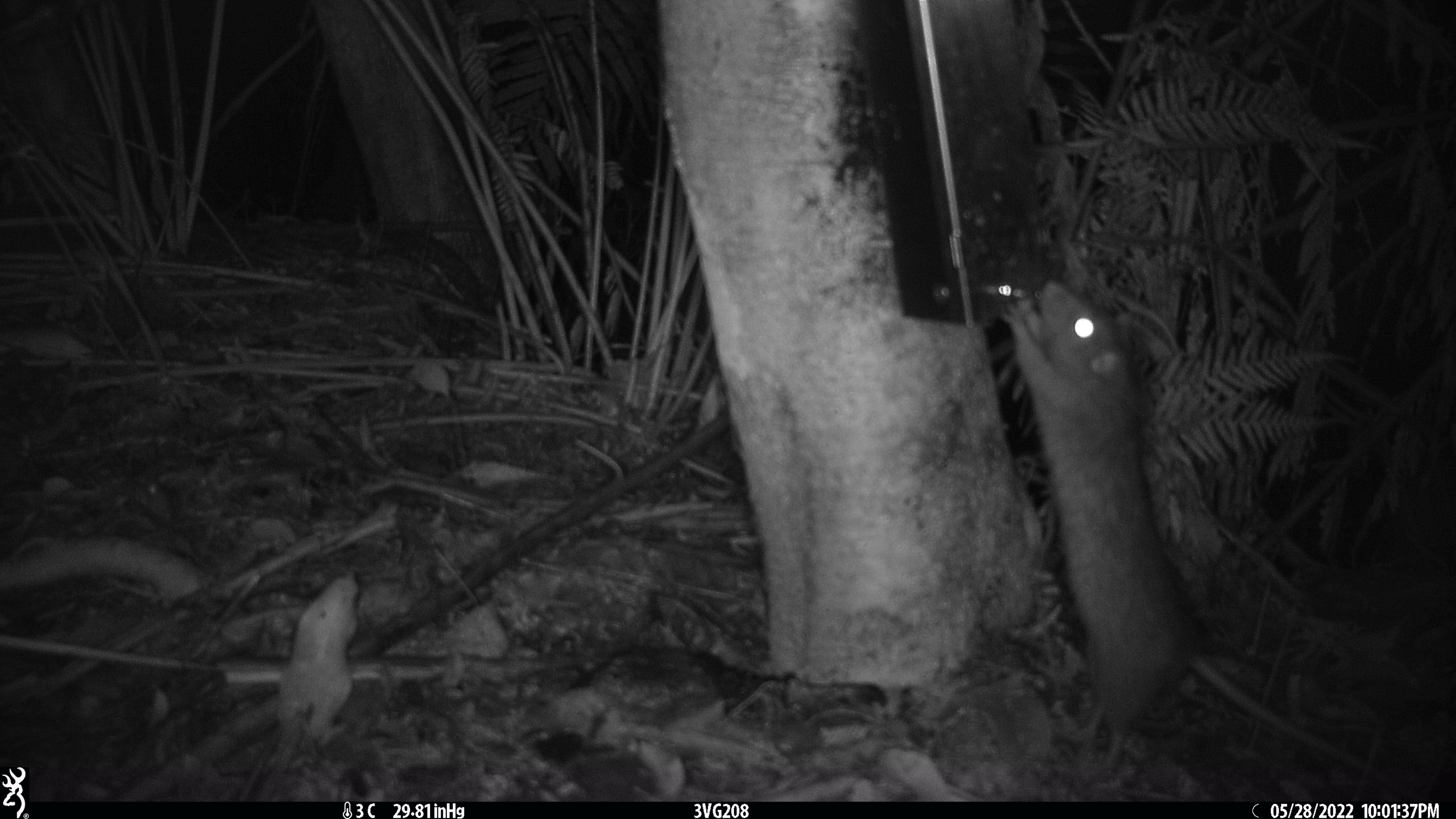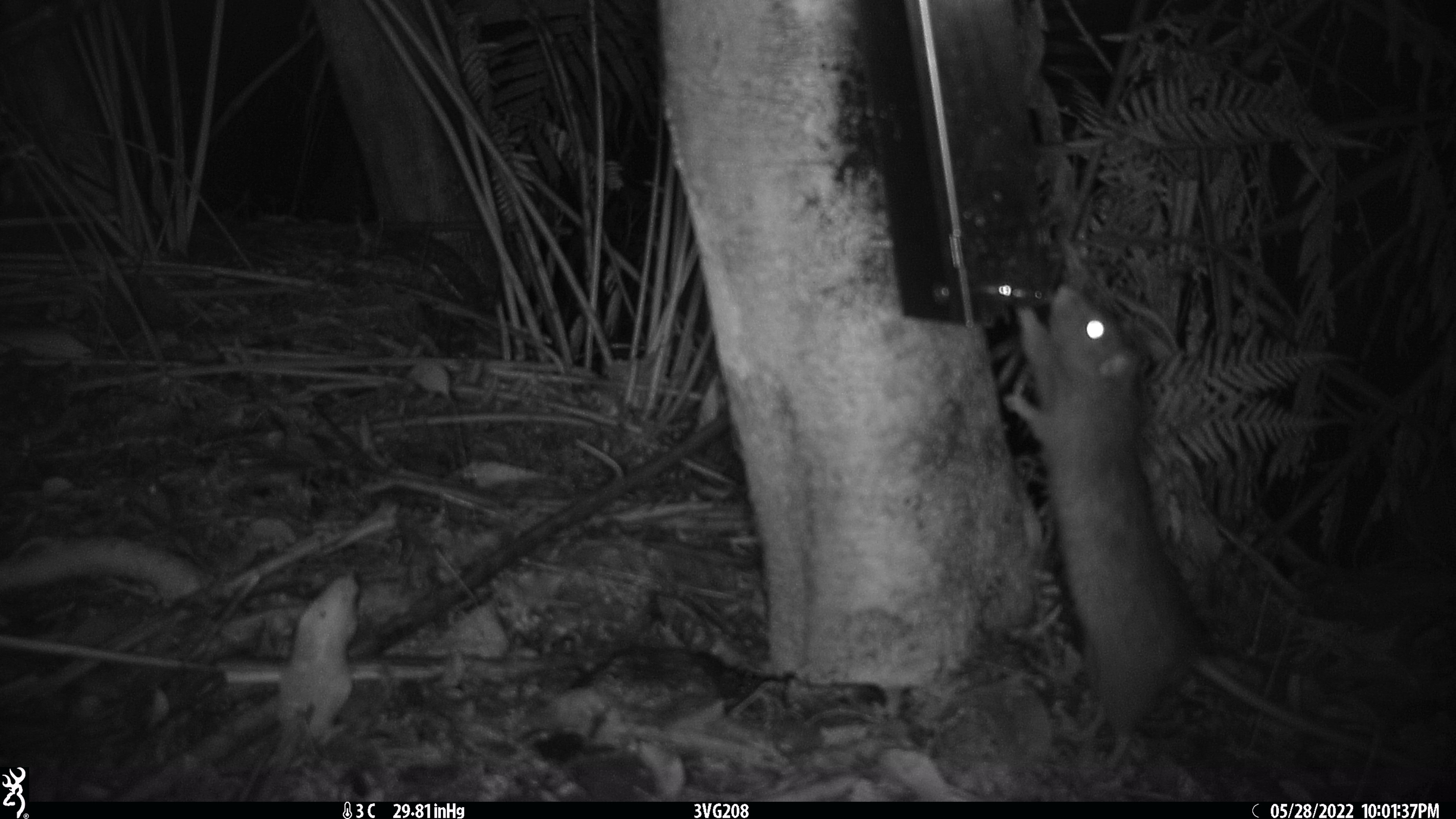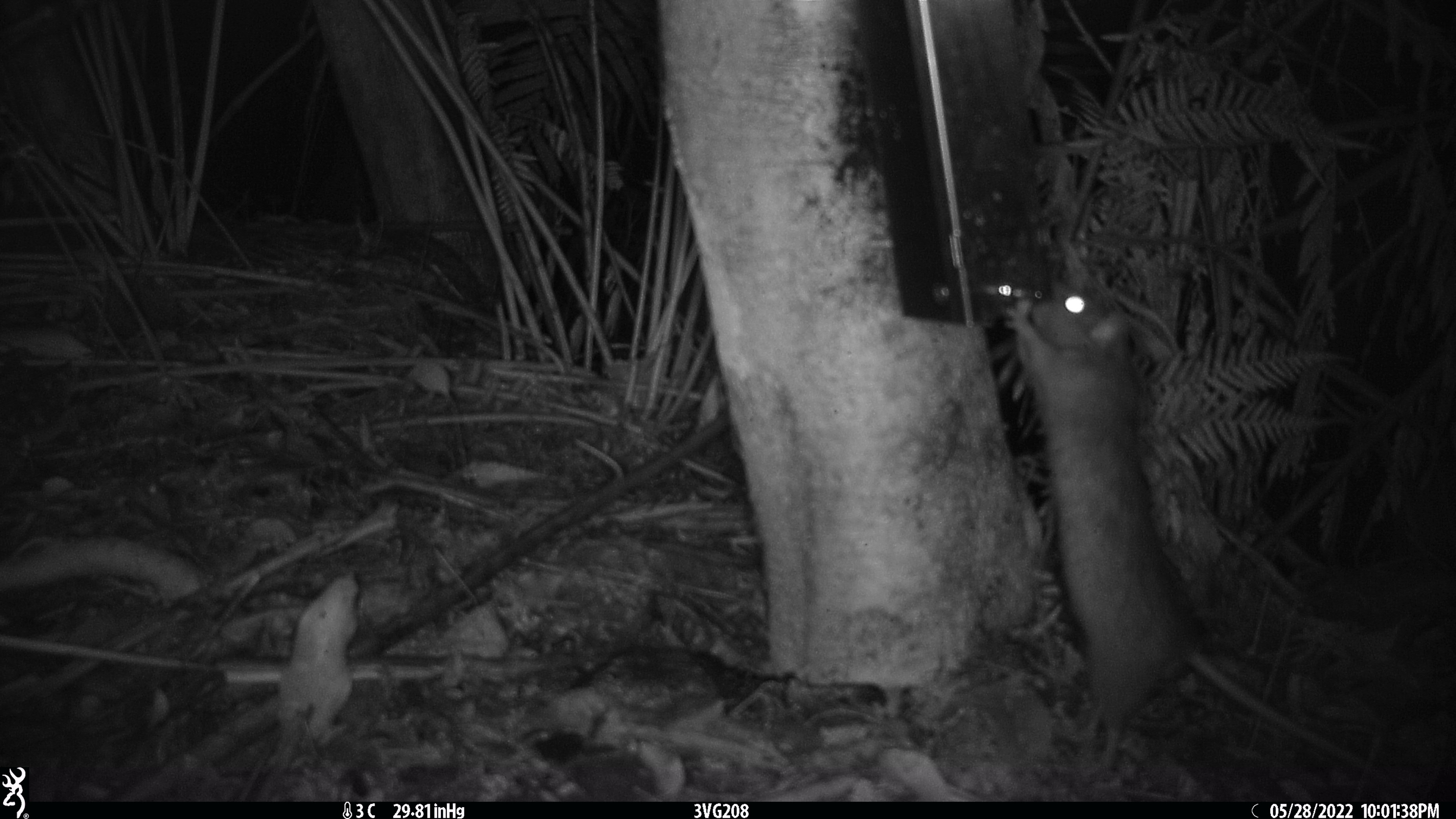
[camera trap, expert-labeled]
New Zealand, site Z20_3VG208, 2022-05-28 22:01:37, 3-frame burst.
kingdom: Animalia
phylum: Chordata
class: Mammalia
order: Rodentia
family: Muridae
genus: Rattus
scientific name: Rattus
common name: rat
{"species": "rat (Rattus)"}